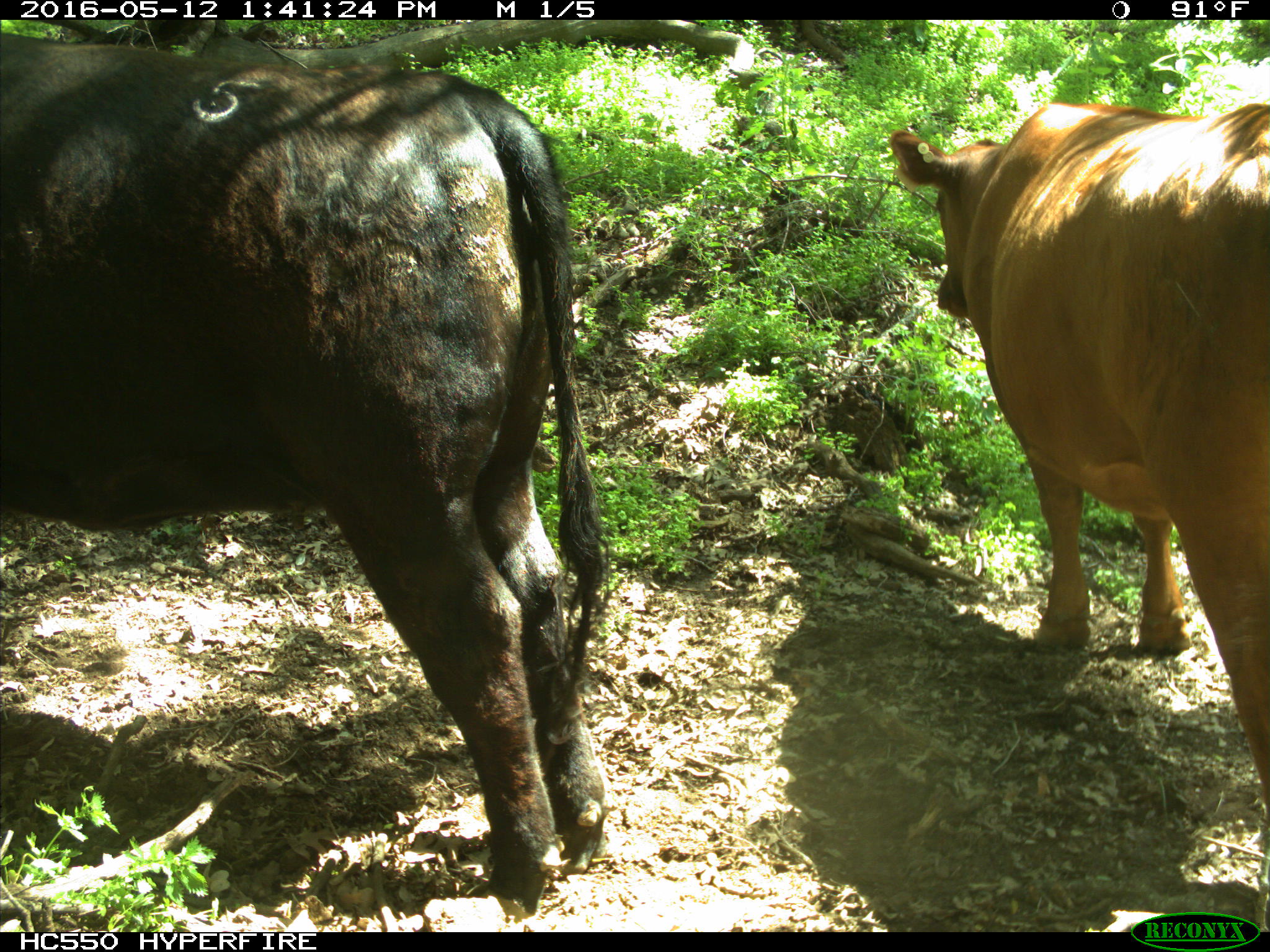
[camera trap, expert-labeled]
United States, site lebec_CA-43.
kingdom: Animalia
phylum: Chordata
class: Mammalia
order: Artiodactyla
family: Bovidae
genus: Bos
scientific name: Bos taurus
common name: domestic cow